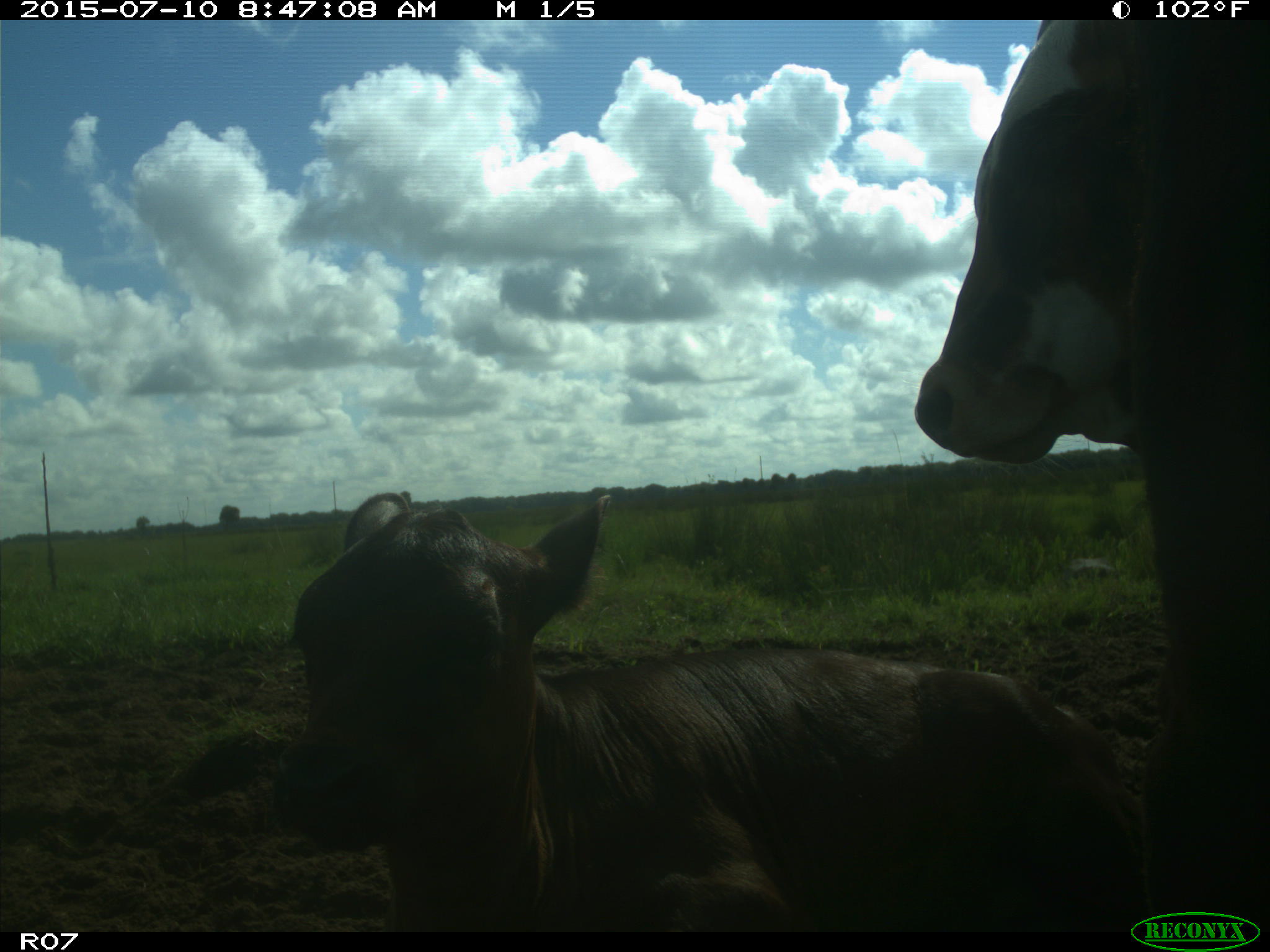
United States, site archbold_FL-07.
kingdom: Animalia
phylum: Chordata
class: Mammalia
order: Artiodactyla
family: Bovidae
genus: Bos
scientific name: Bos taurus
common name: domestic cow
Bos taurus (domestic cow).